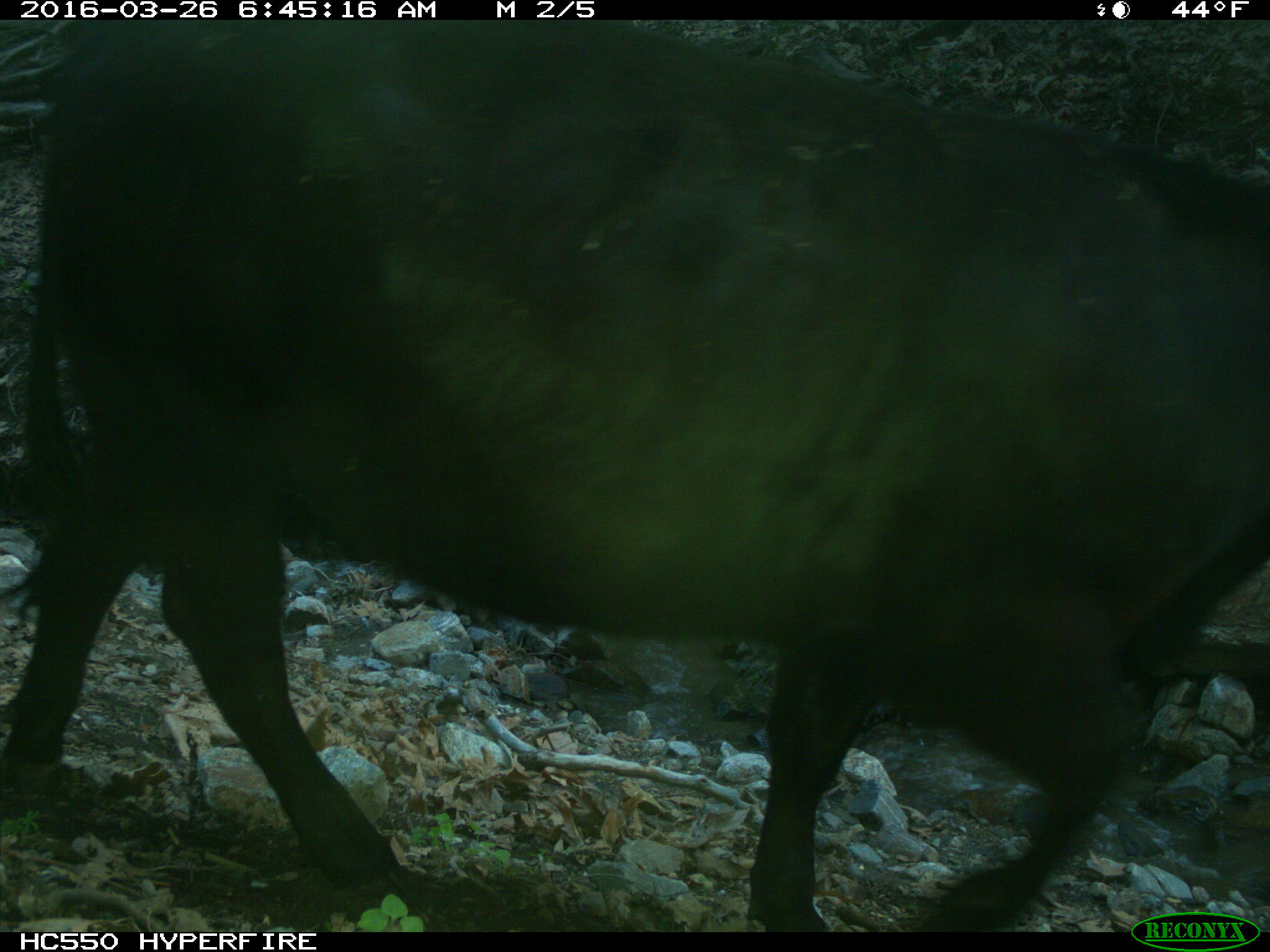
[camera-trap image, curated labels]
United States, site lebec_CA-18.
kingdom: Animalia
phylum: Chordata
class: Mammalia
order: Artiodactyla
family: Bovidae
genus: Bos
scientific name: Bos taurus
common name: domestic cow